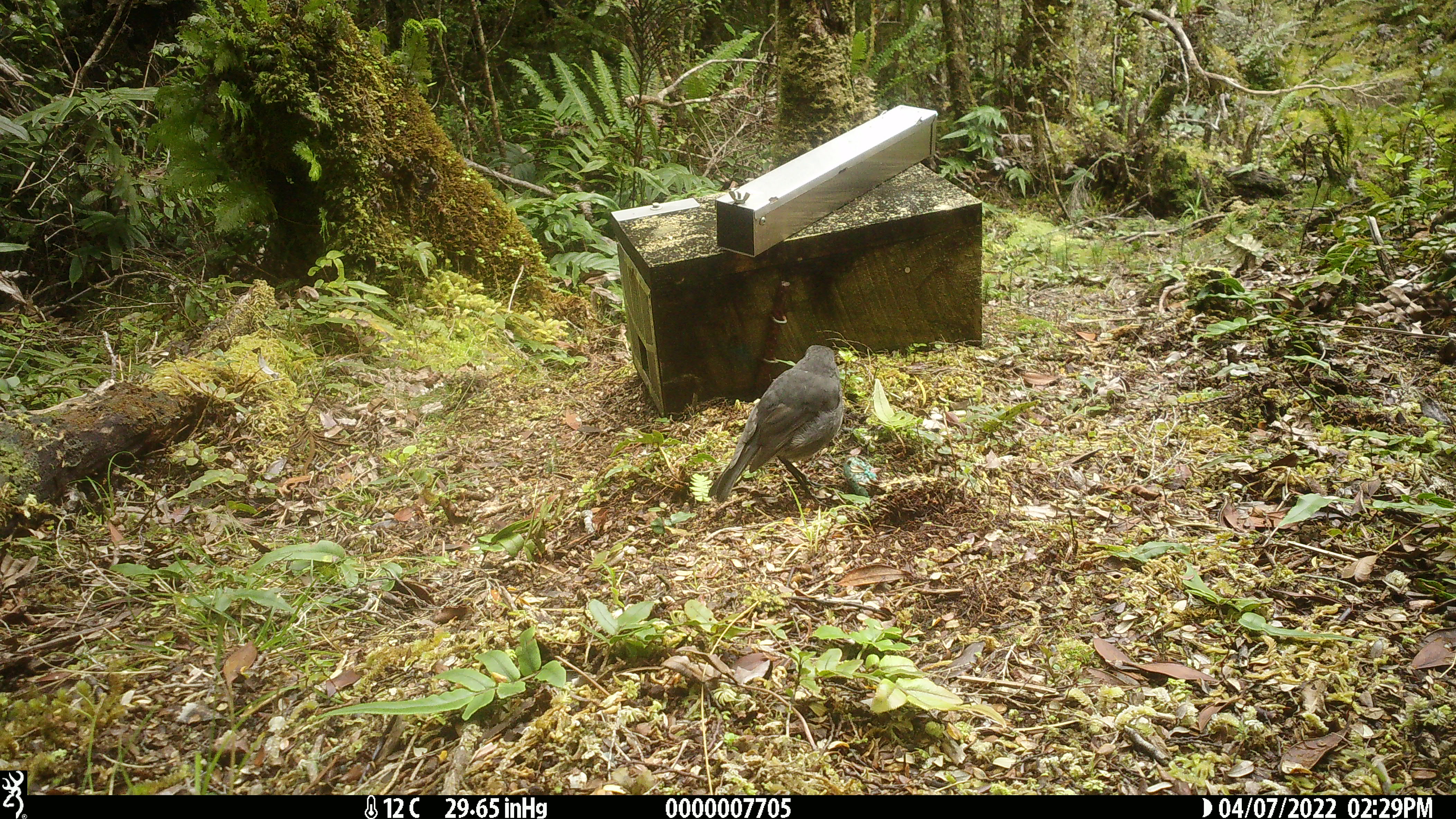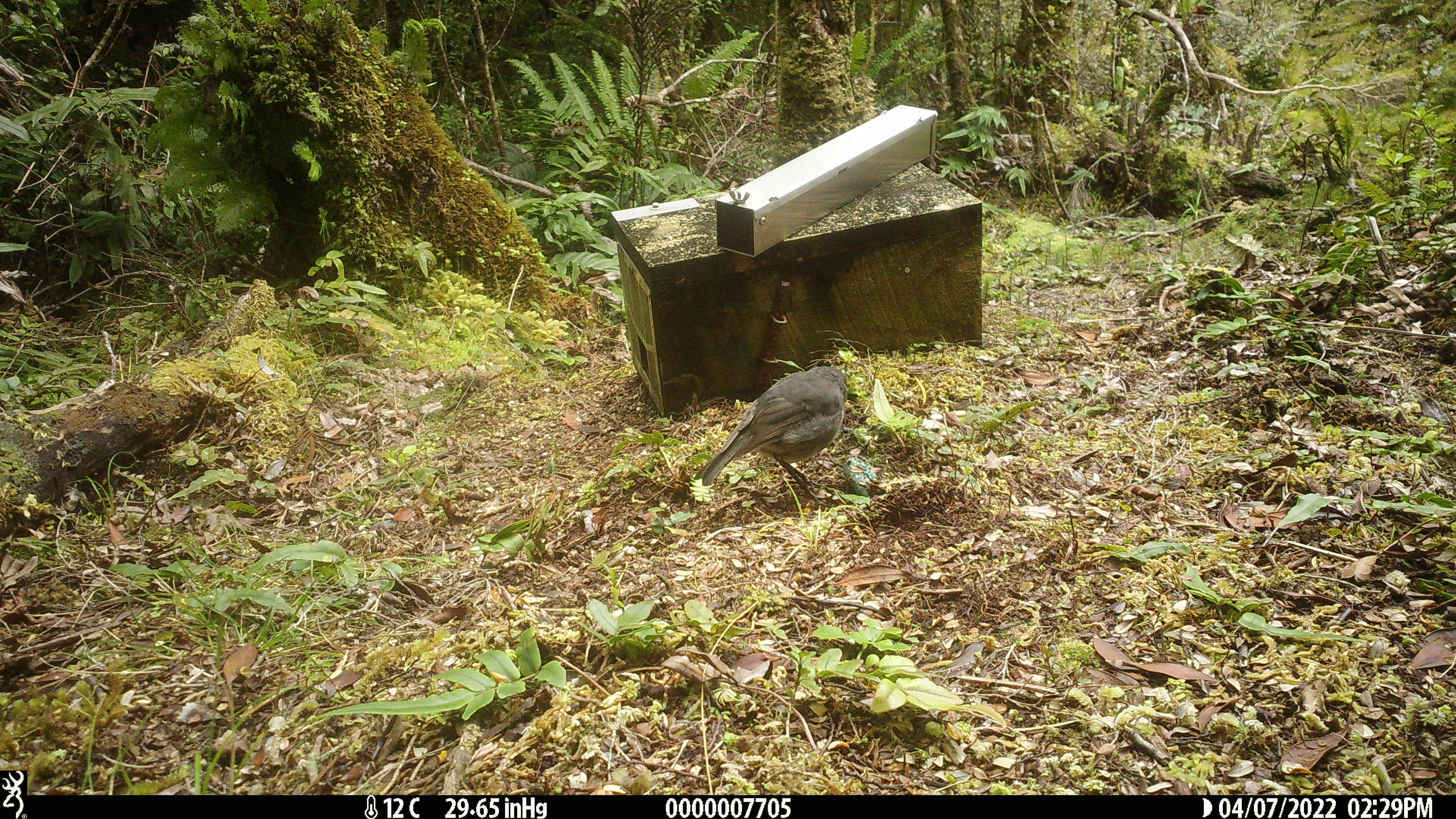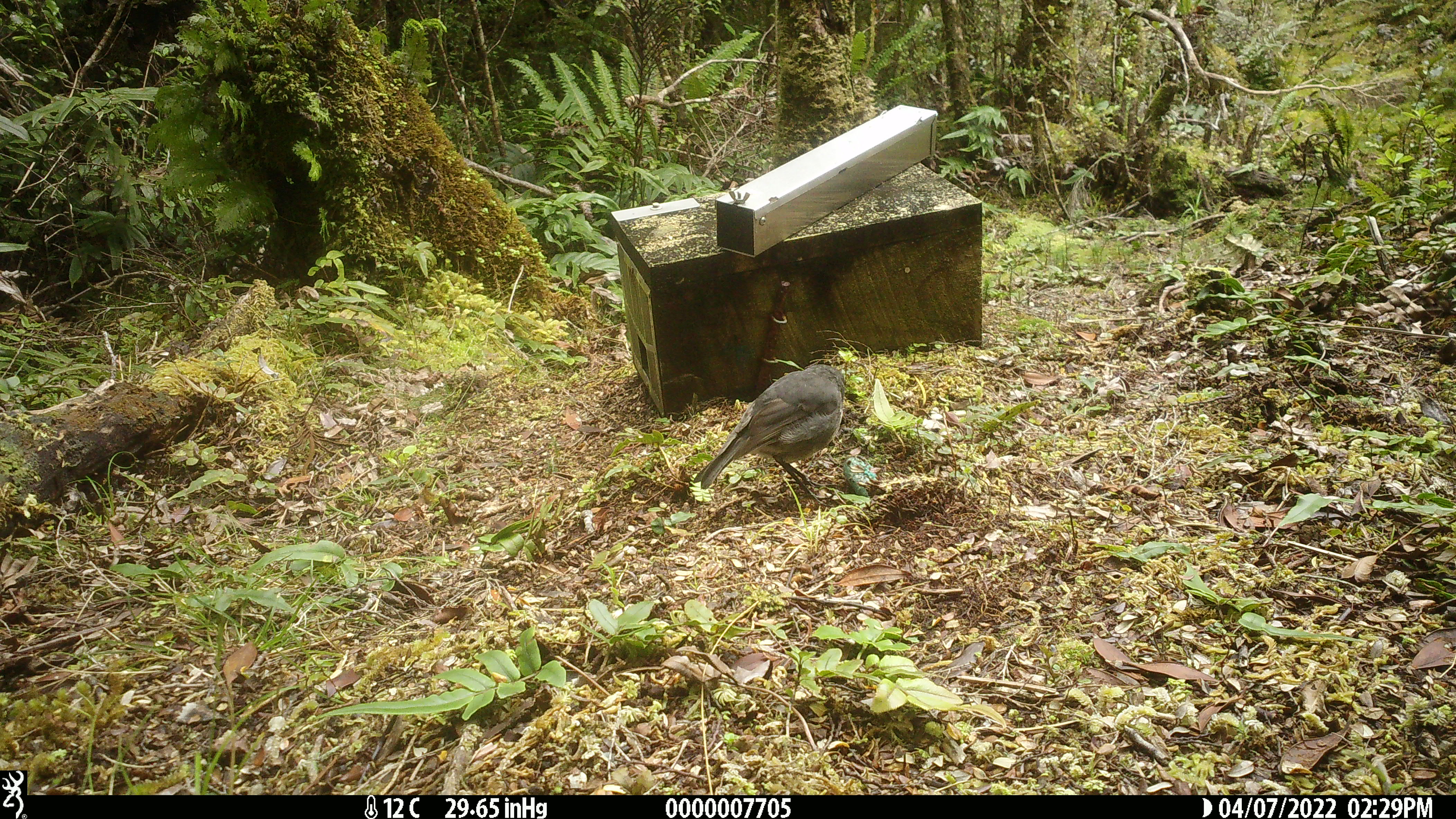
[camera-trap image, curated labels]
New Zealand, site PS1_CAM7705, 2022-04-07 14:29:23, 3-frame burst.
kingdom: Animalia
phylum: Chordata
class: Aves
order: Passeriformes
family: Petroicidae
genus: Petroica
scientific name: Petroica australis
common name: new zealand robin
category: robin